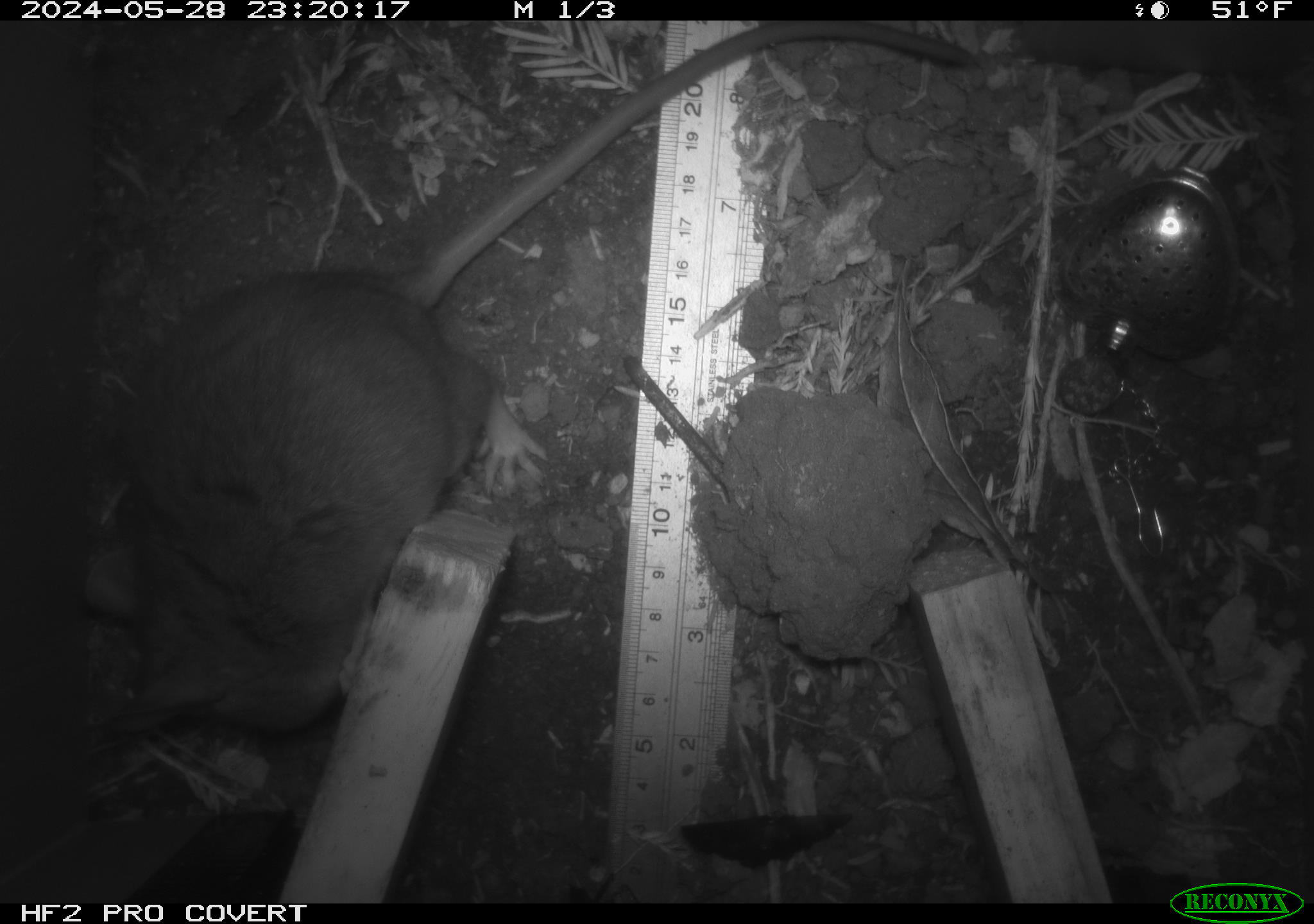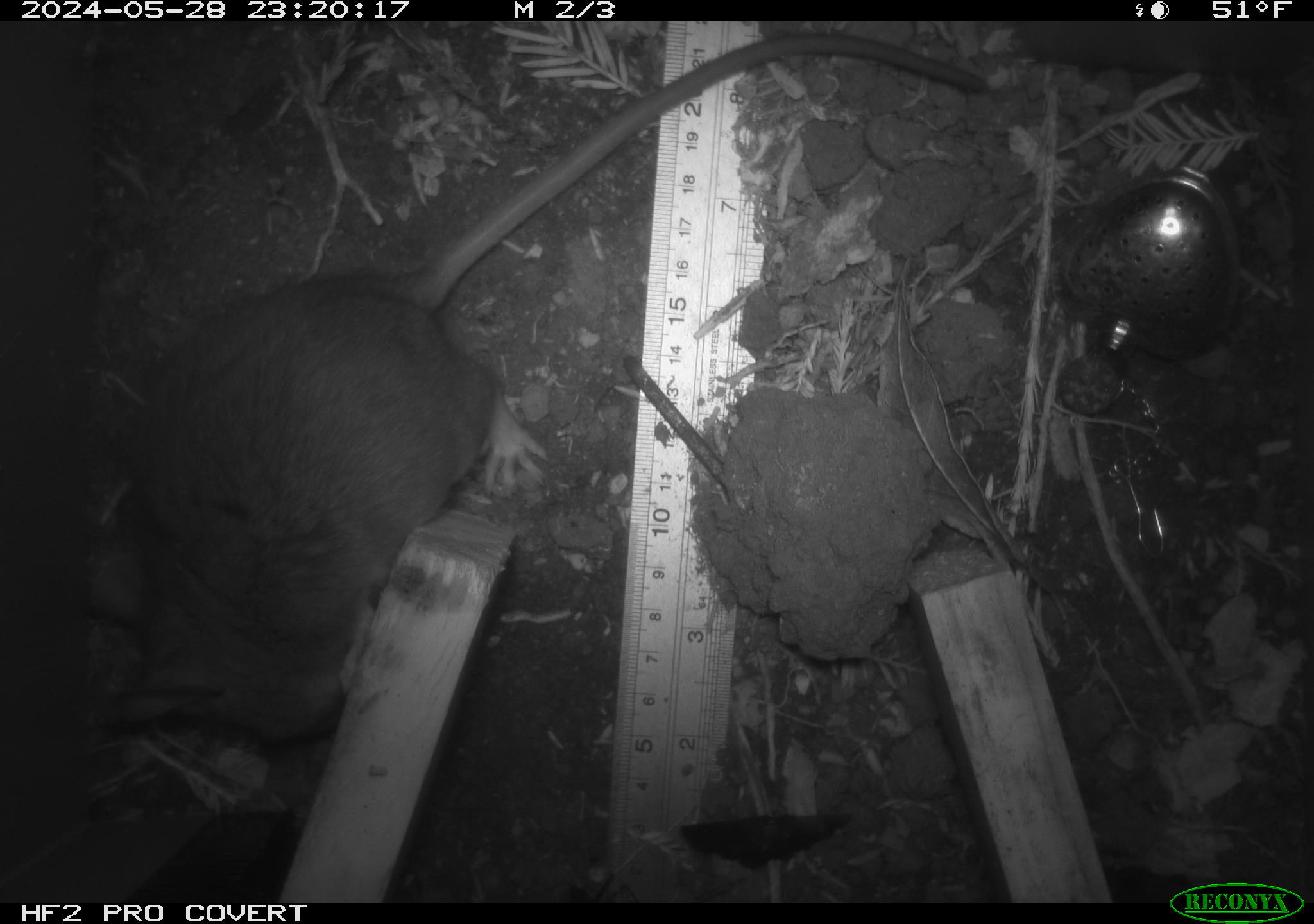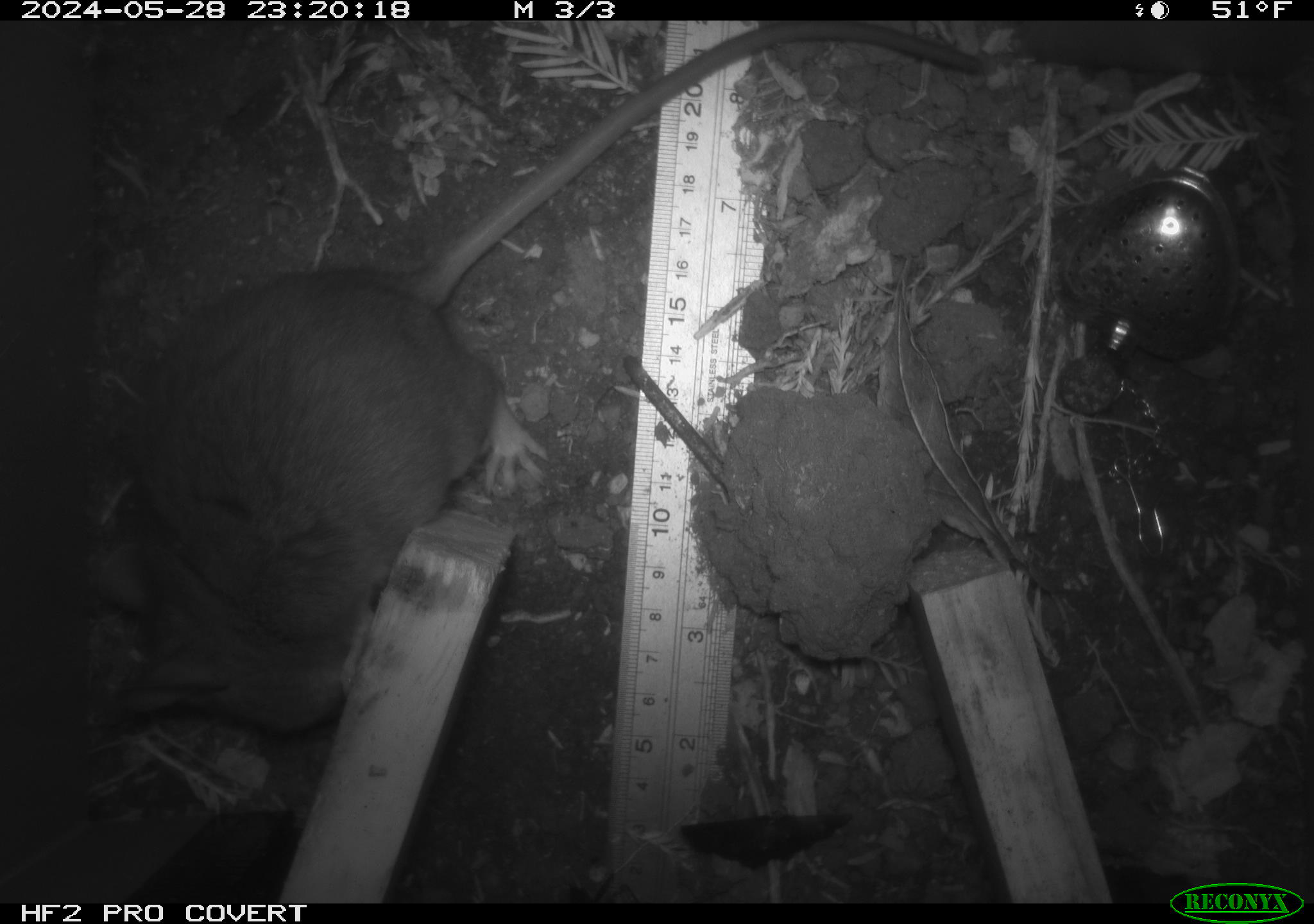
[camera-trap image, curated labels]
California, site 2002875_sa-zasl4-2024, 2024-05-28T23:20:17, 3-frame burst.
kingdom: Animalia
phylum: Chordata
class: Mammalia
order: Rodentia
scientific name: Rodentia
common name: rodent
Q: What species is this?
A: Rodent (Rodentia).